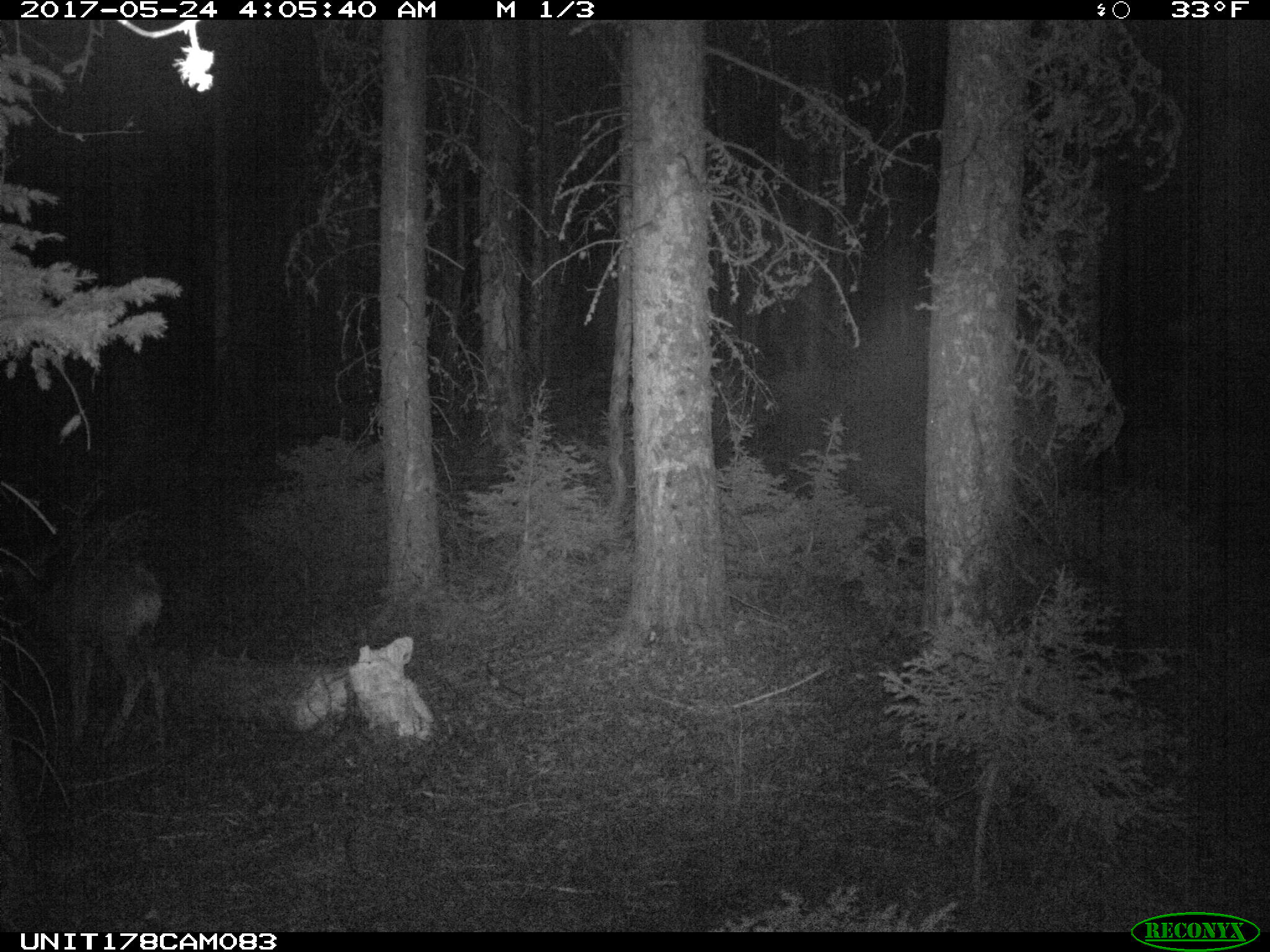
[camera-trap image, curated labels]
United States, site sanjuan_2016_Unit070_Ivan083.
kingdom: Animalia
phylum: Chordata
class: Mammalia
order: Artiodactyla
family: Cervidae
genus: Odocoileus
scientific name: Odocoileus hemionus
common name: mule deer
Odocoileus hemionus (mule deer).